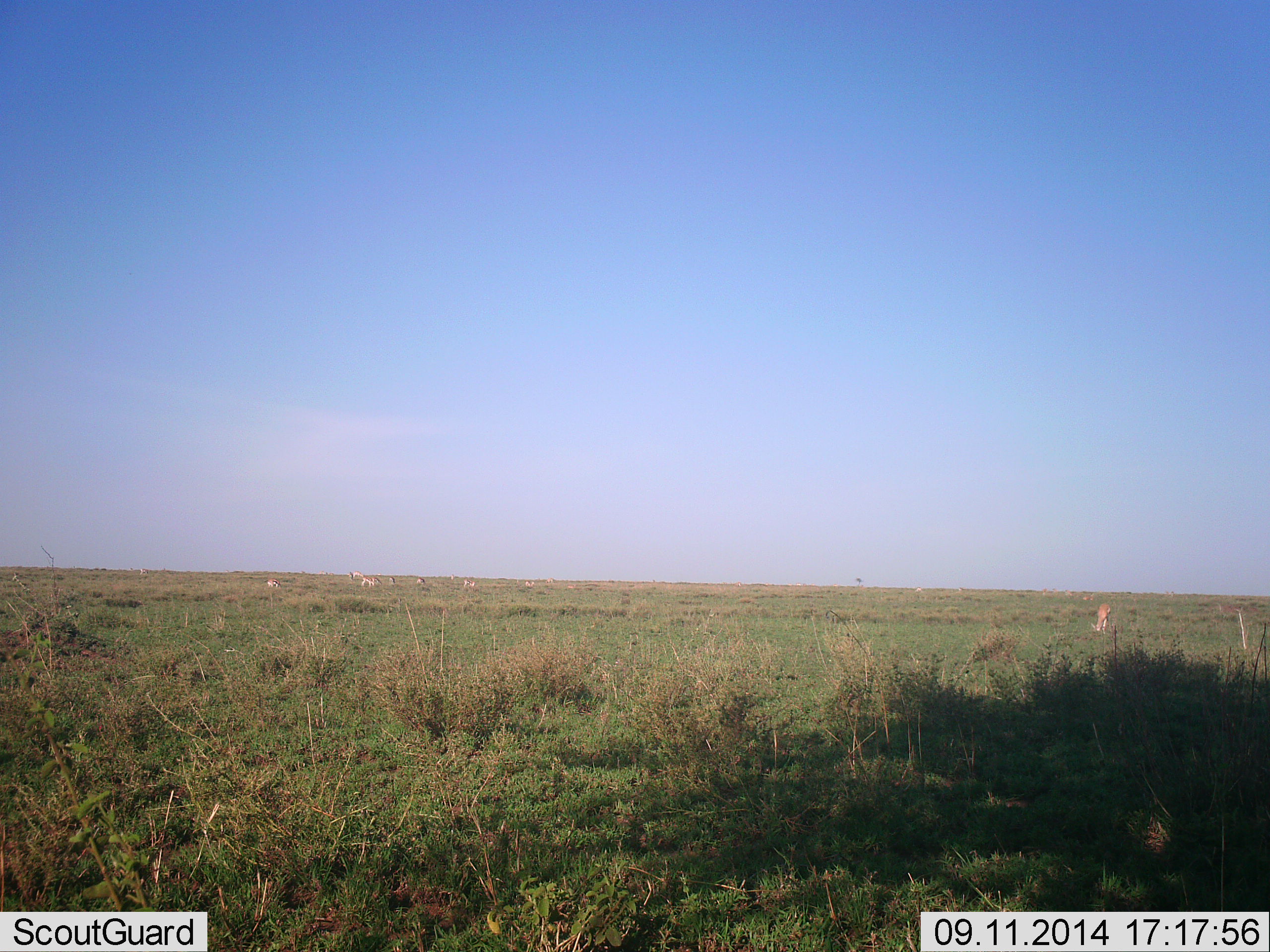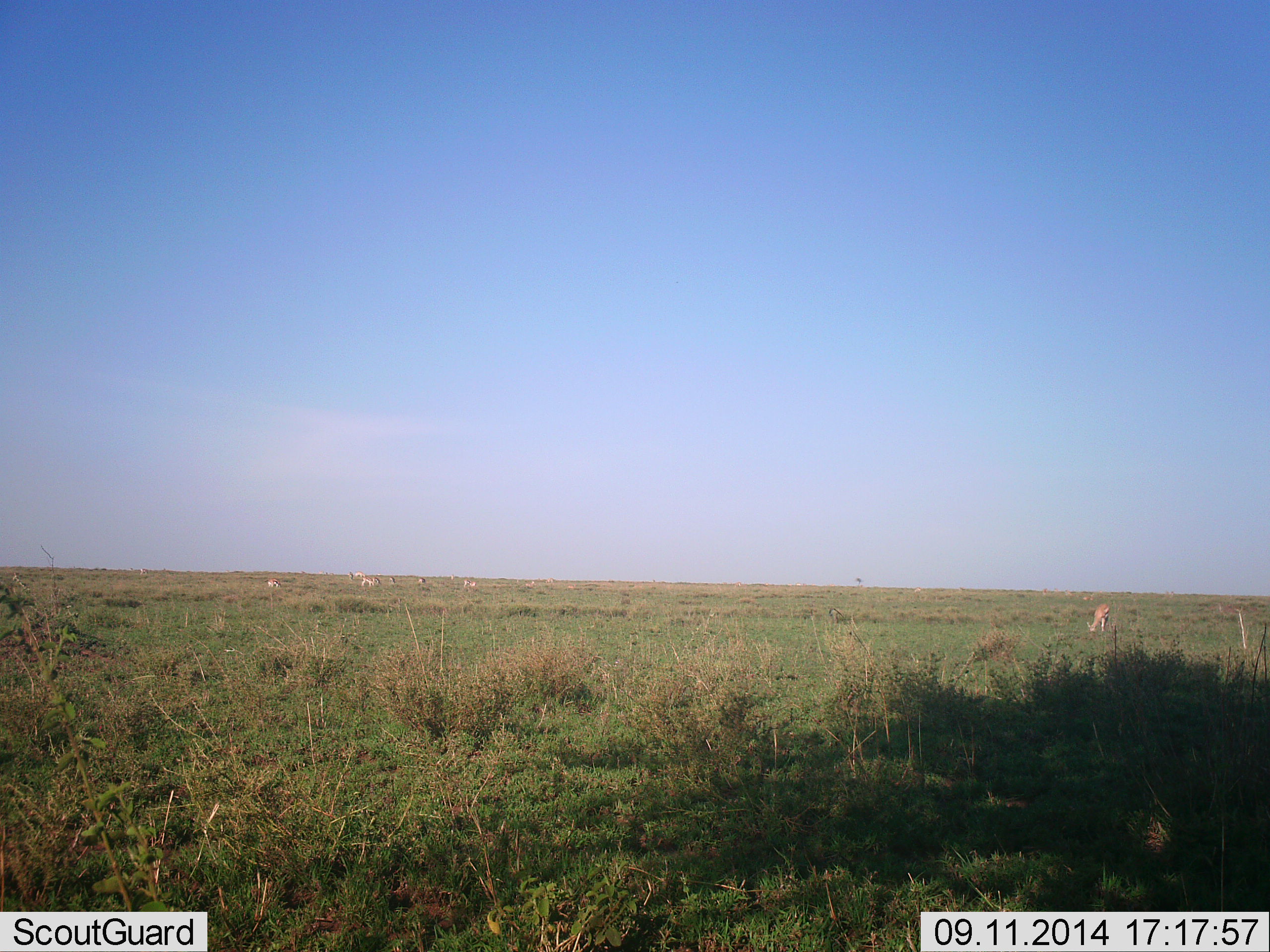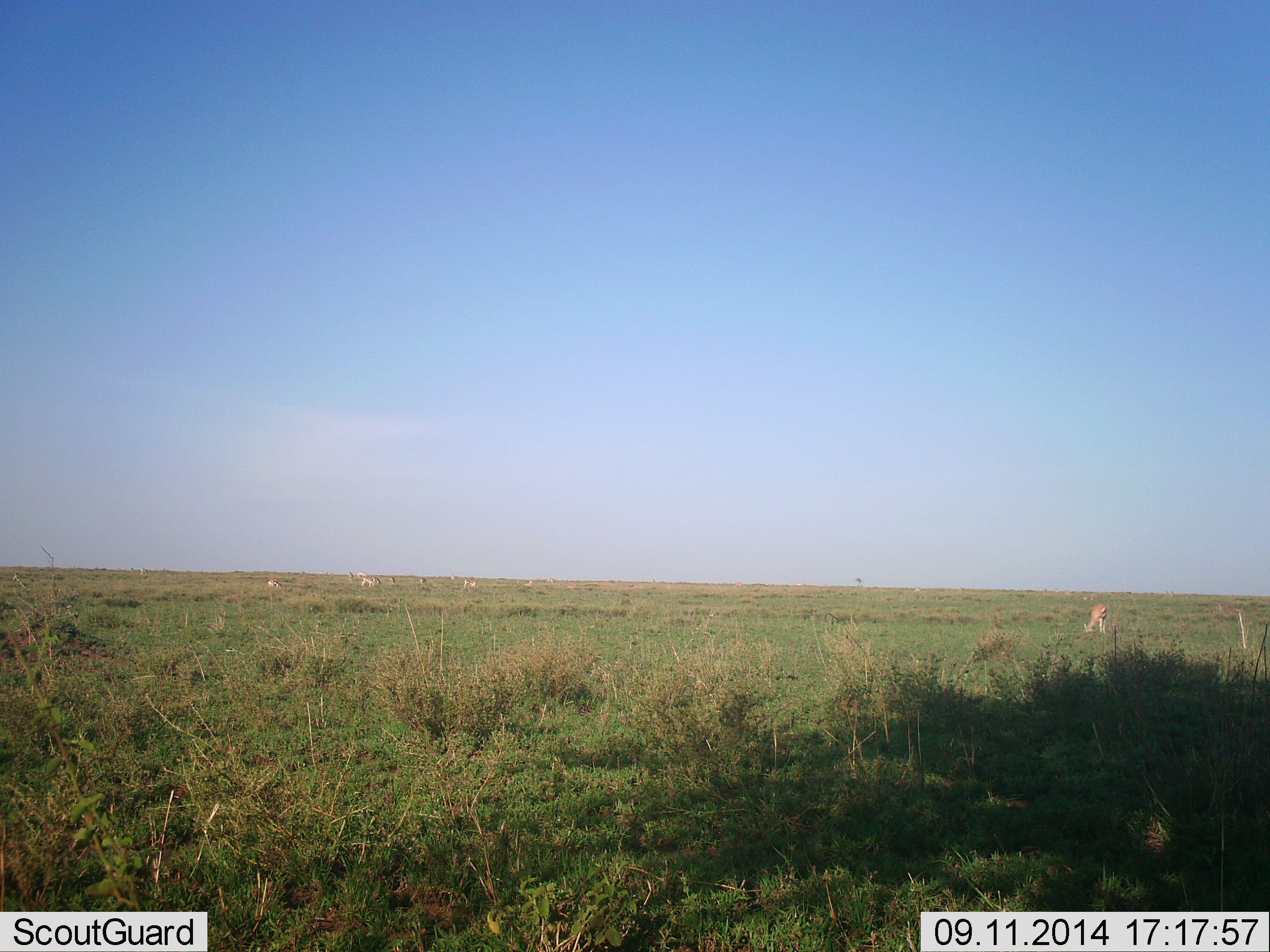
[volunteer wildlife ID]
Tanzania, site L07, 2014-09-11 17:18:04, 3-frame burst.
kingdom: Animalia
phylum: Chordata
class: Mammalia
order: Artiodactyla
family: Bovidae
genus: Eudorcas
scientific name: Eudorcas thomsonii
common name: thomson's gazelle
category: gazellethomsons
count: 5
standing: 36%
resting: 9%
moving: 0%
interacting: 0%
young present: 9%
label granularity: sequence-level